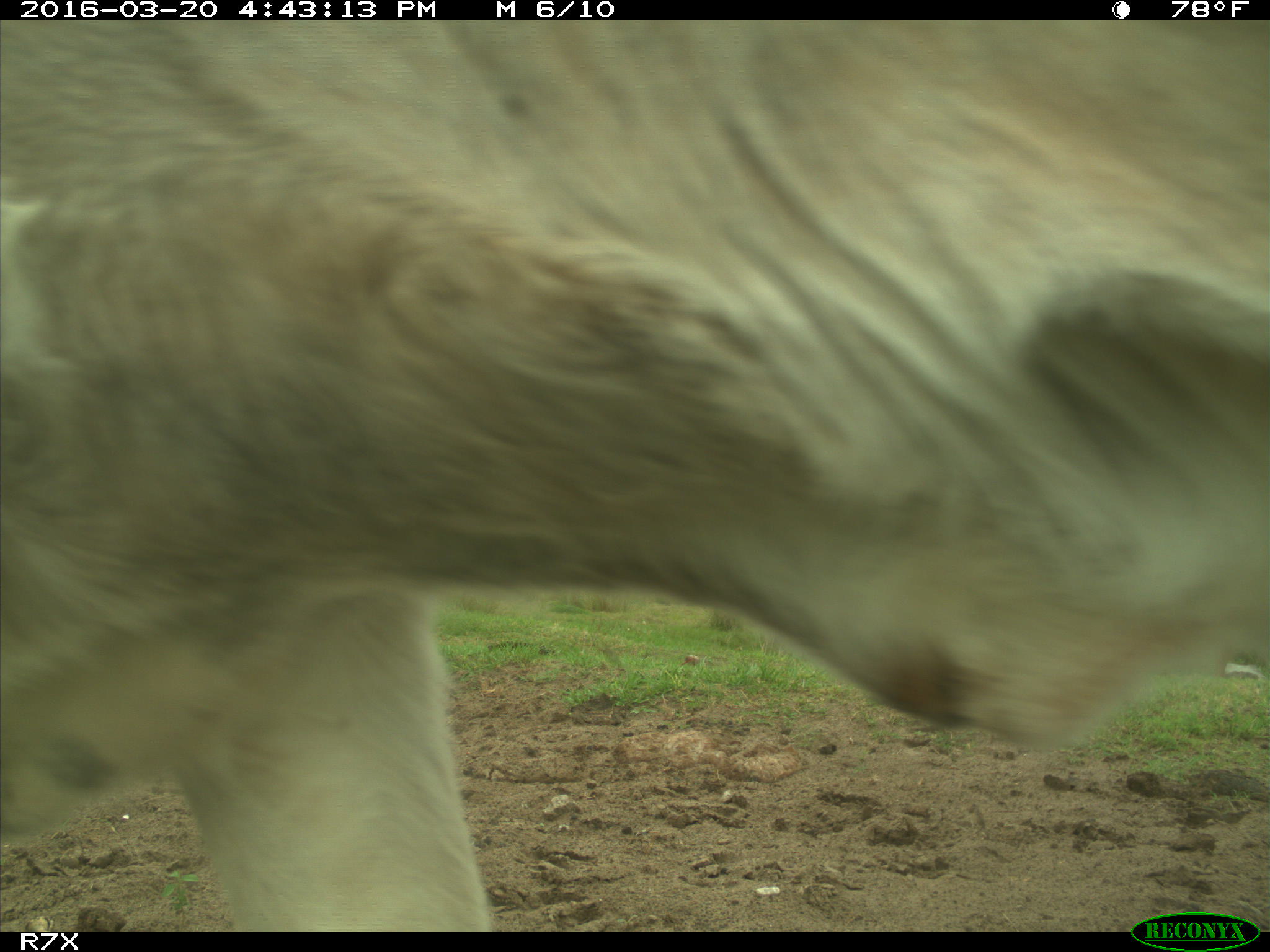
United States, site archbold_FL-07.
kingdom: Animalia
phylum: Chordata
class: Mammalia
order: Artiodactyla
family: Bovidae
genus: Bos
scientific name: Bos taurus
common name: domestic cow